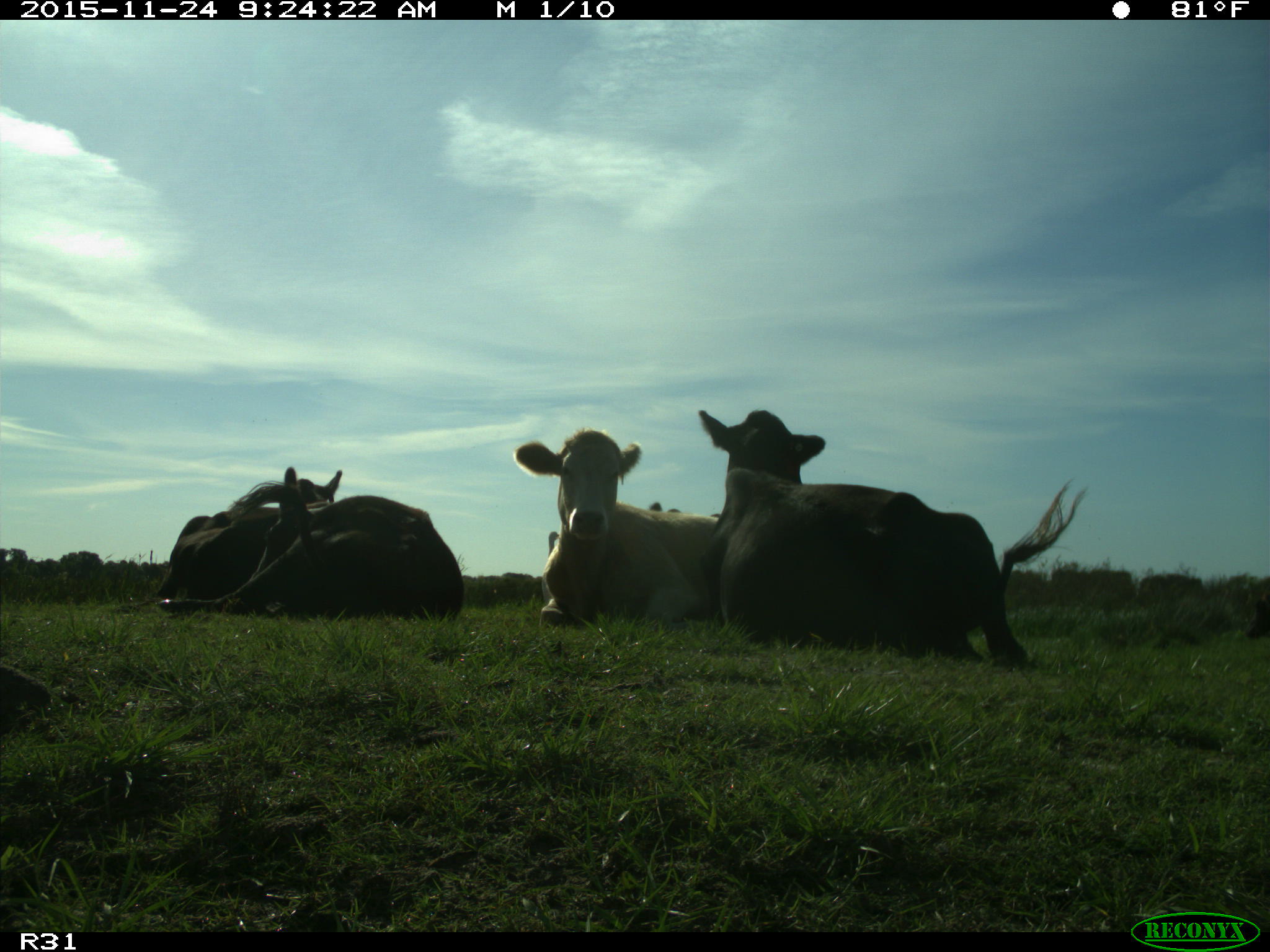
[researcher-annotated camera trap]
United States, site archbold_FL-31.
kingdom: Animalia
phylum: Chordata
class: Mammalia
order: Artiodactyla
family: Bovidae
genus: Bos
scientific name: Bos taurus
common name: domestic cow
Bos taurus (domestic cow).